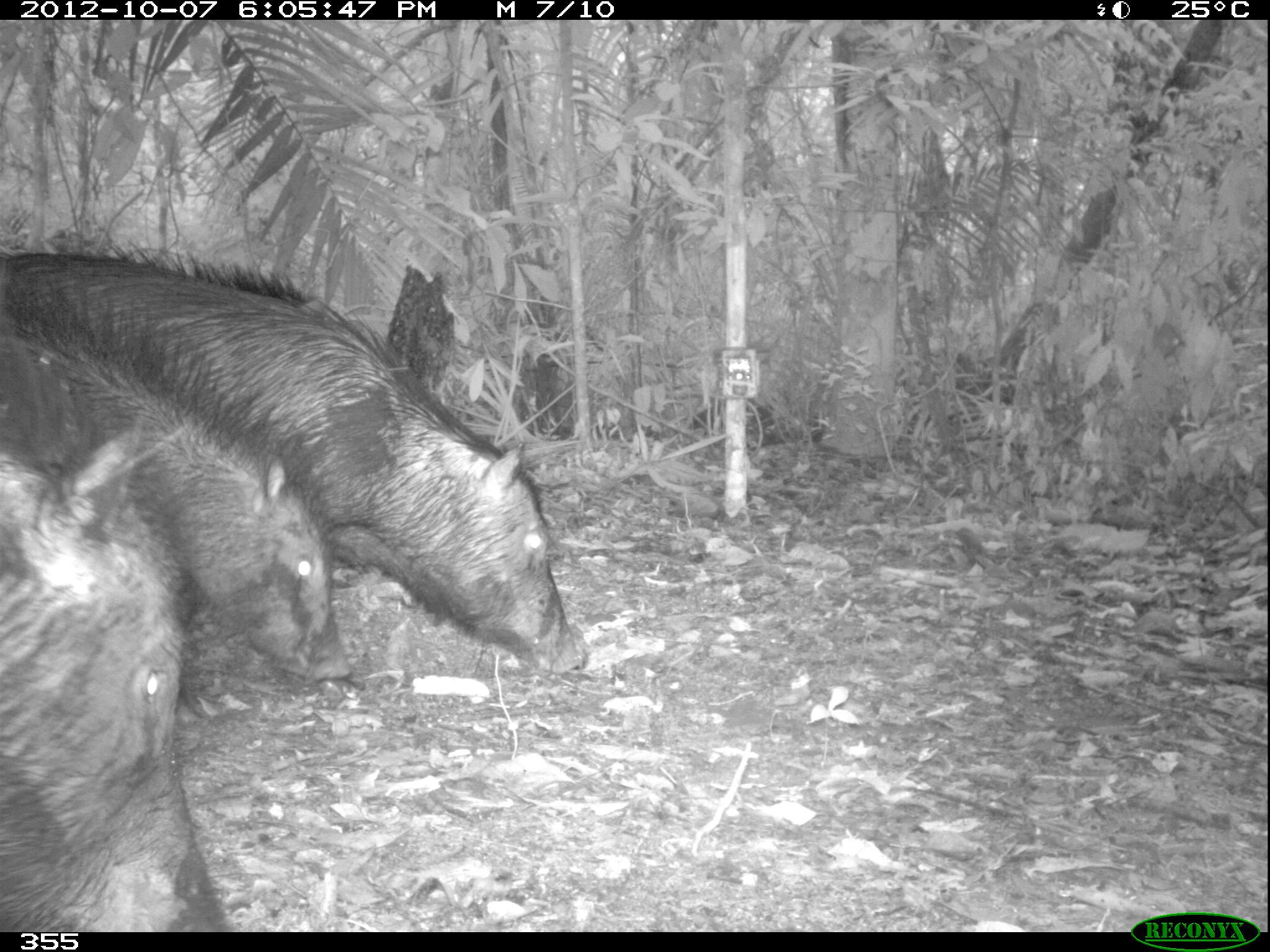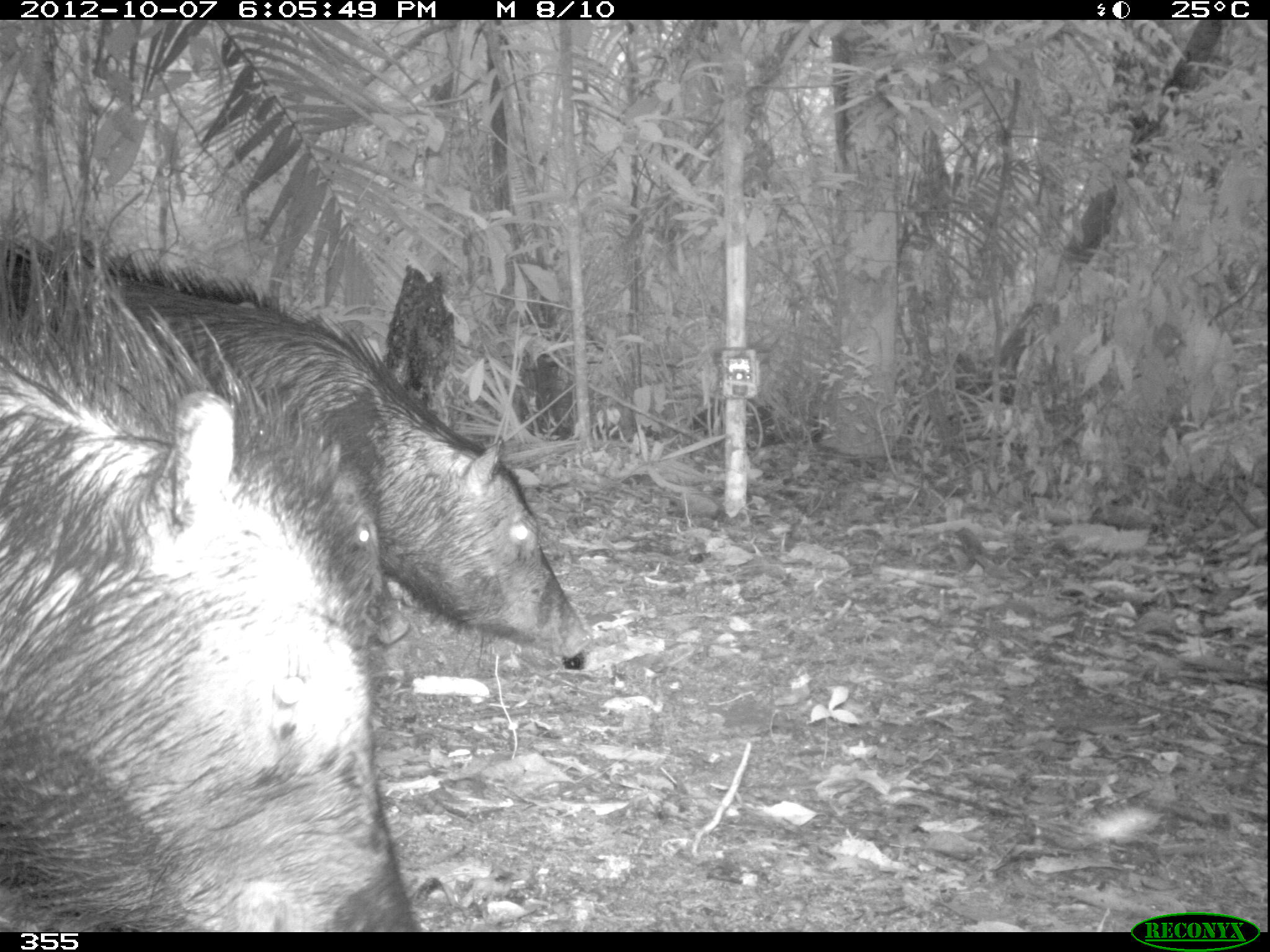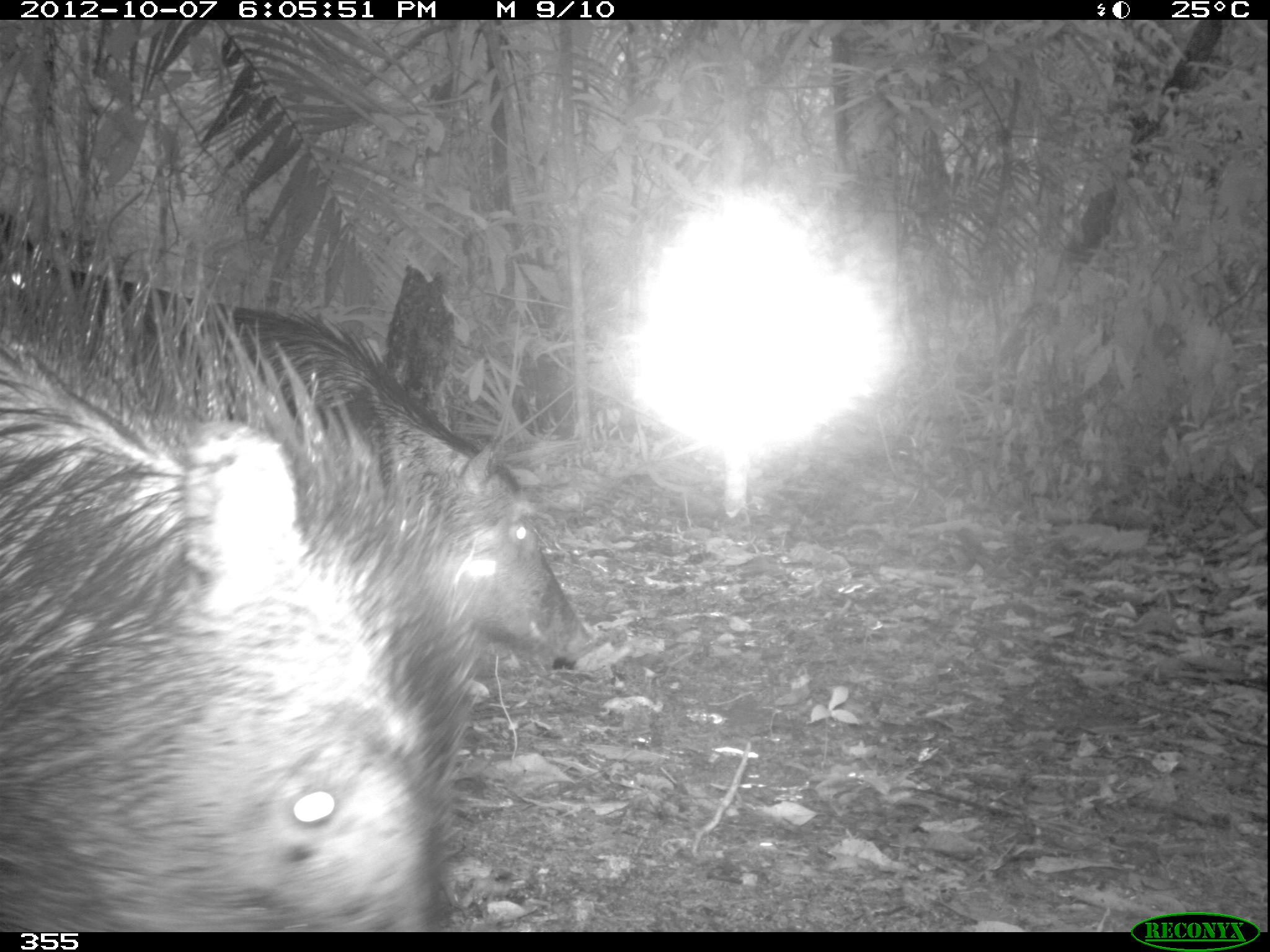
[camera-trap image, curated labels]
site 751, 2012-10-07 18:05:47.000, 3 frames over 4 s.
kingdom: Animalia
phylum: Chordata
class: Mammalia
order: Artiodactyla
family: Tayassuidae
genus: Tayassu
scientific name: Tayassu pecari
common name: white-lipped peccary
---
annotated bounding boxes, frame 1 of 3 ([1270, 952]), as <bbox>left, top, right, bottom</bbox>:
tayassu pecari: <bbox>0, 235, 587, 677</bbox>; <bbox>0, 266, 353, 683</bbox>; <bbox>0, 317, 232, 931</bbox>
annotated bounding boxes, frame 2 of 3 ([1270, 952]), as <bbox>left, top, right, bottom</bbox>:
tayassu pecari: <bbox>0, 227, 591, 659</bbox>; <bbox>0, 353, 422, 932</bbox>; <bbox>0, 228, 399, 646</bbox>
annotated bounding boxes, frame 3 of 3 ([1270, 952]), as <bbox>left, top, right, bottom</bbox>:
tayassu pecari: <bbox>0, 186, 480, 931</bbox>; <bbox>1, 214, 594, 664</bbox>